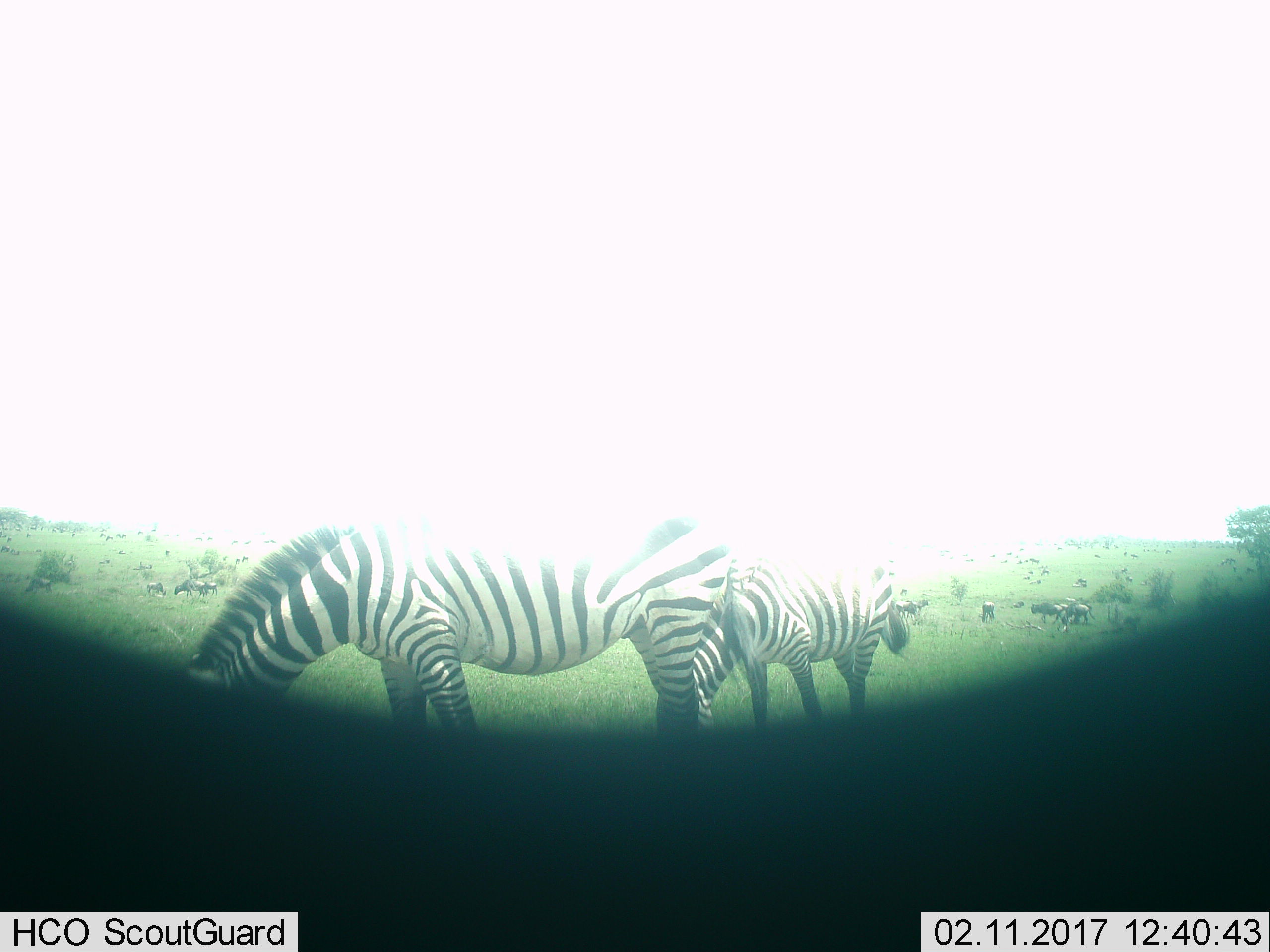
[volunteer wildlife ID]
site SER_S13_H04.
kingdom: Animalia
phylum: Chordata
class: Mammalia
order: Artiodactyla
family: Bovidae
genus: Connochaetes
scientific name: Connochaetes taurinus taurinus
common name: blue wildebeest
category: wildebeestblue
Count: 51+.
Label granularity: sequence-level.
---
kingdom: Animalia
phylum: Chordata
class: Mammalia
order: Perissodactyla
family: Equidae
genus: Equus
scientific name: Equus quagga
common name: plains zebra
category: zebraplains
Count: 2.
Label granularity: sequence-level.